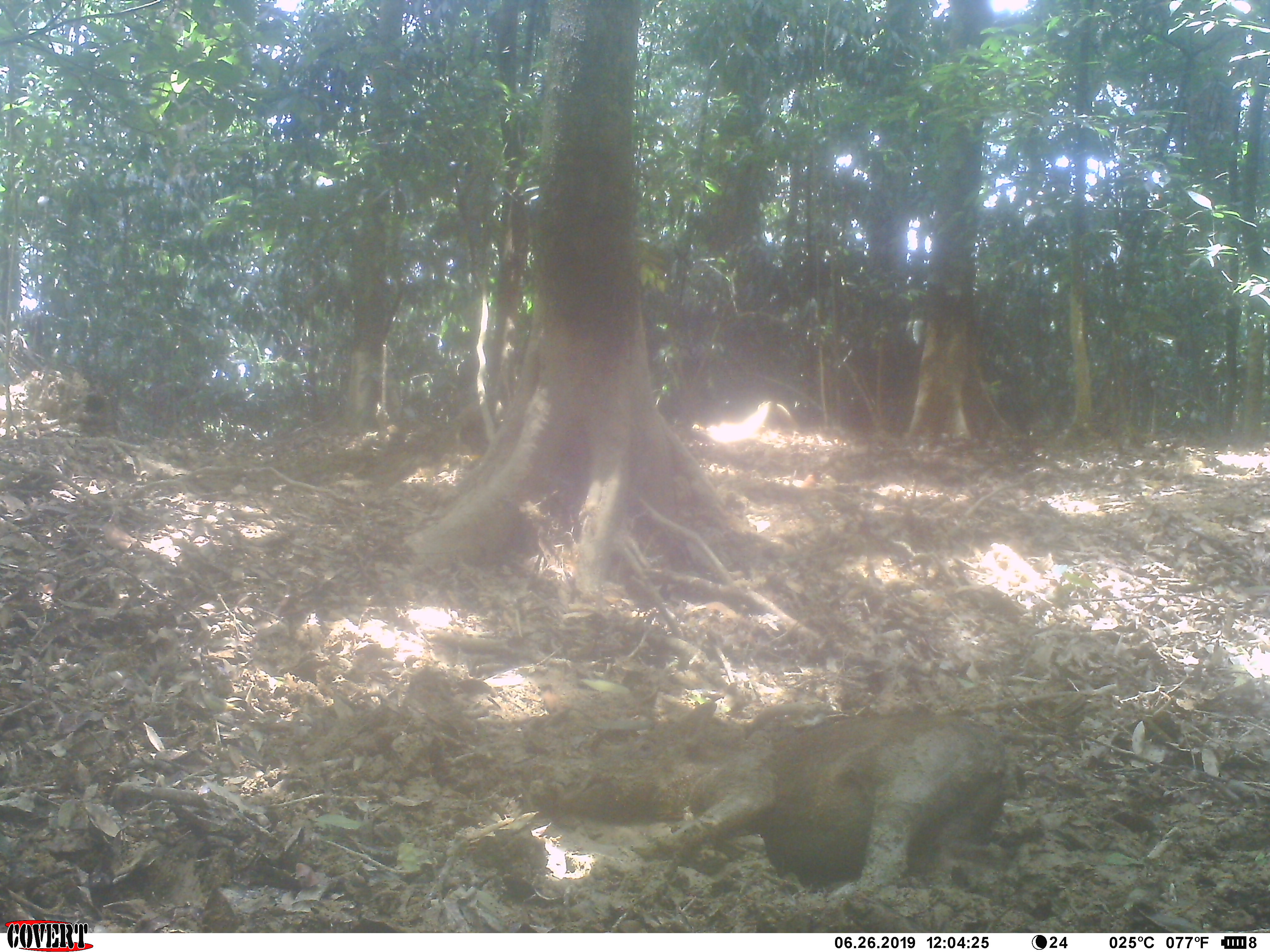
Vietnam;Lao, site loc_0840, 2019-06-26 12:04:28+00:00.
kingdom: Animalia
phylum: Chordata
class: Mammalia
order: Artiodactyla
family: Suidae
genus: Sus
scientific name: Sus scrofa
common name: eurasian wild pig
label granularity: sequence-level